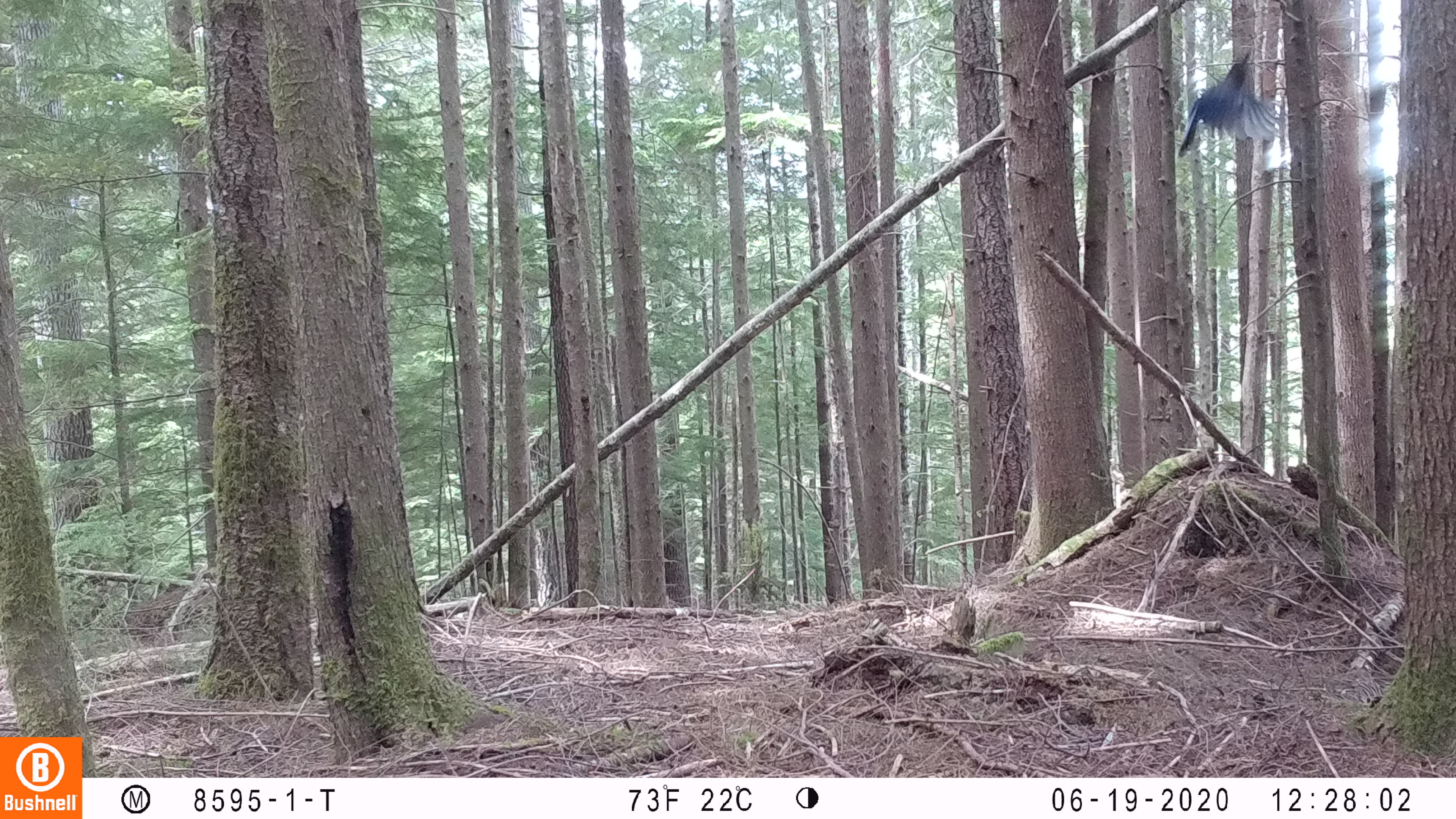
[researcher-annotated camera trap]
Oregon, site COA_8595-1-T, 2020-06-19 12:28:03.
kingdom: Animalia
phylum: Chordata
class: Aves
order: Passeriformes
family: Corvidae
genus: Cyanocitta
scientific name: Cyanocitta stelleri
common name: steller's jay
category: stellers jay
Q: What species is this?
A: Stellers jay (steller's jay) (Cyanocitta stelleri).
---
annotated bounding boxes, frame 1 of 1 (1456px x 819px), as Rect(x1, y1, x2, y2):
stellers jay: Rect(1174, 55, 1274, 158)